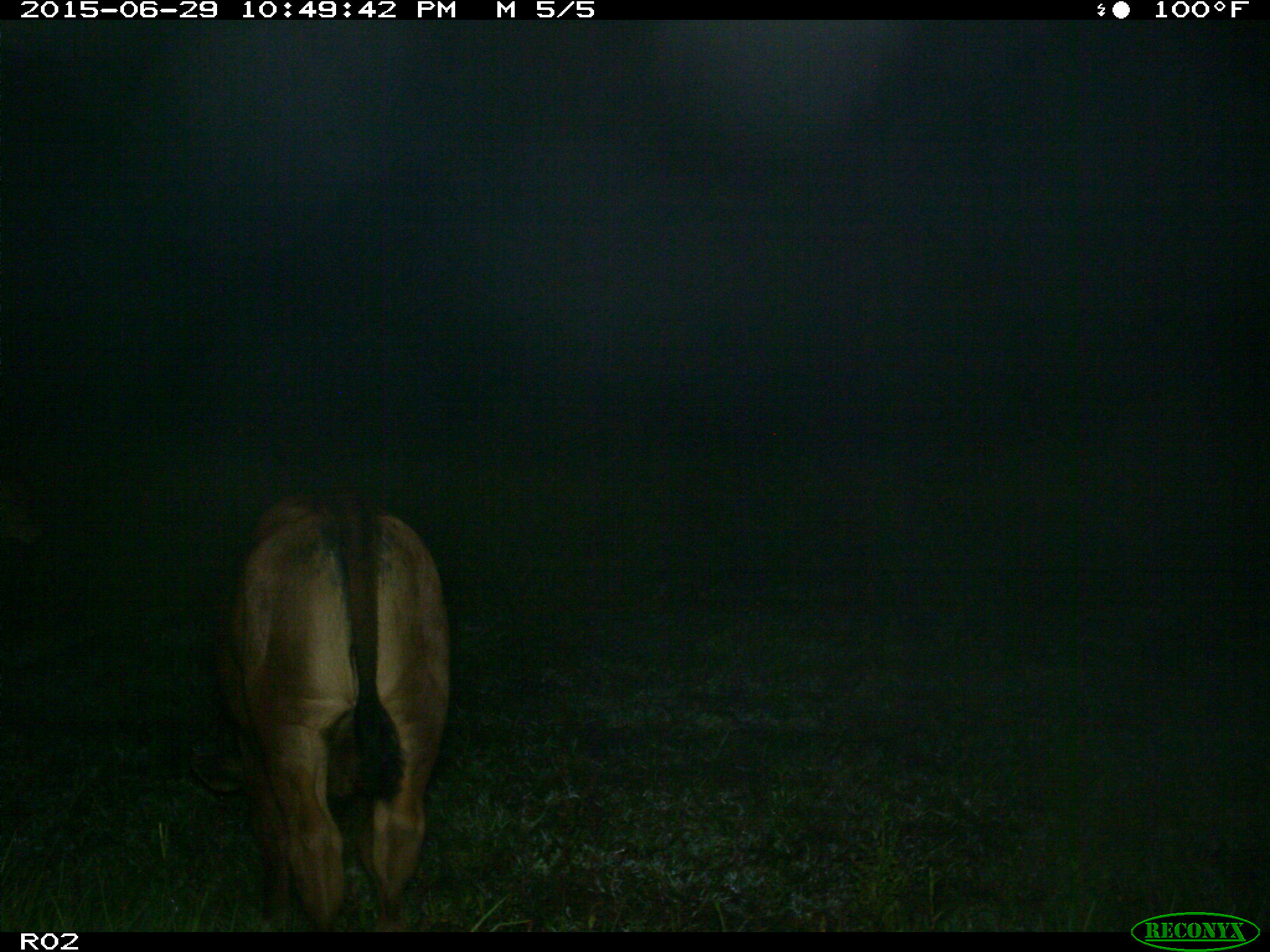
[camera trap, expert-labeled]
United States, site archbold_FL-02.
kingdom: Animalia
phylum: Chordata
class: Mammalia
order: Artiodactyla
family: Bovidae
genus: Bos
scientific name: Bos taurus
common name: domestic cow